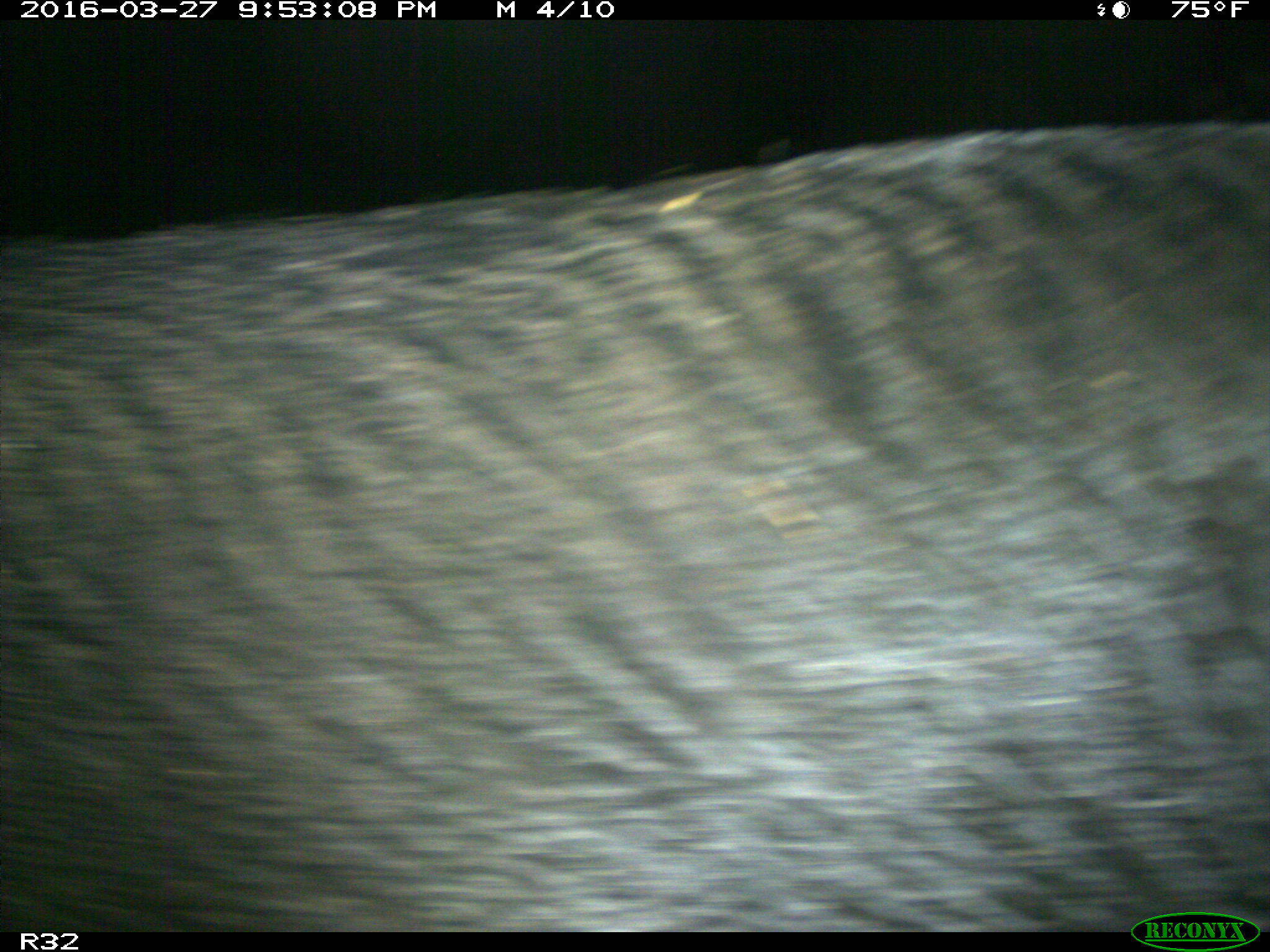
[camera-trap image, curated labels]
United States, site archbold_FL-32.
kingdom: Animalia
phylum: Chordata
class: Mammalia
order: Artiodactyla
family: Suidae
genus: Sus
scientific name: Sus scrofa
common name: wild boar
Sus scrofa (wild boar).